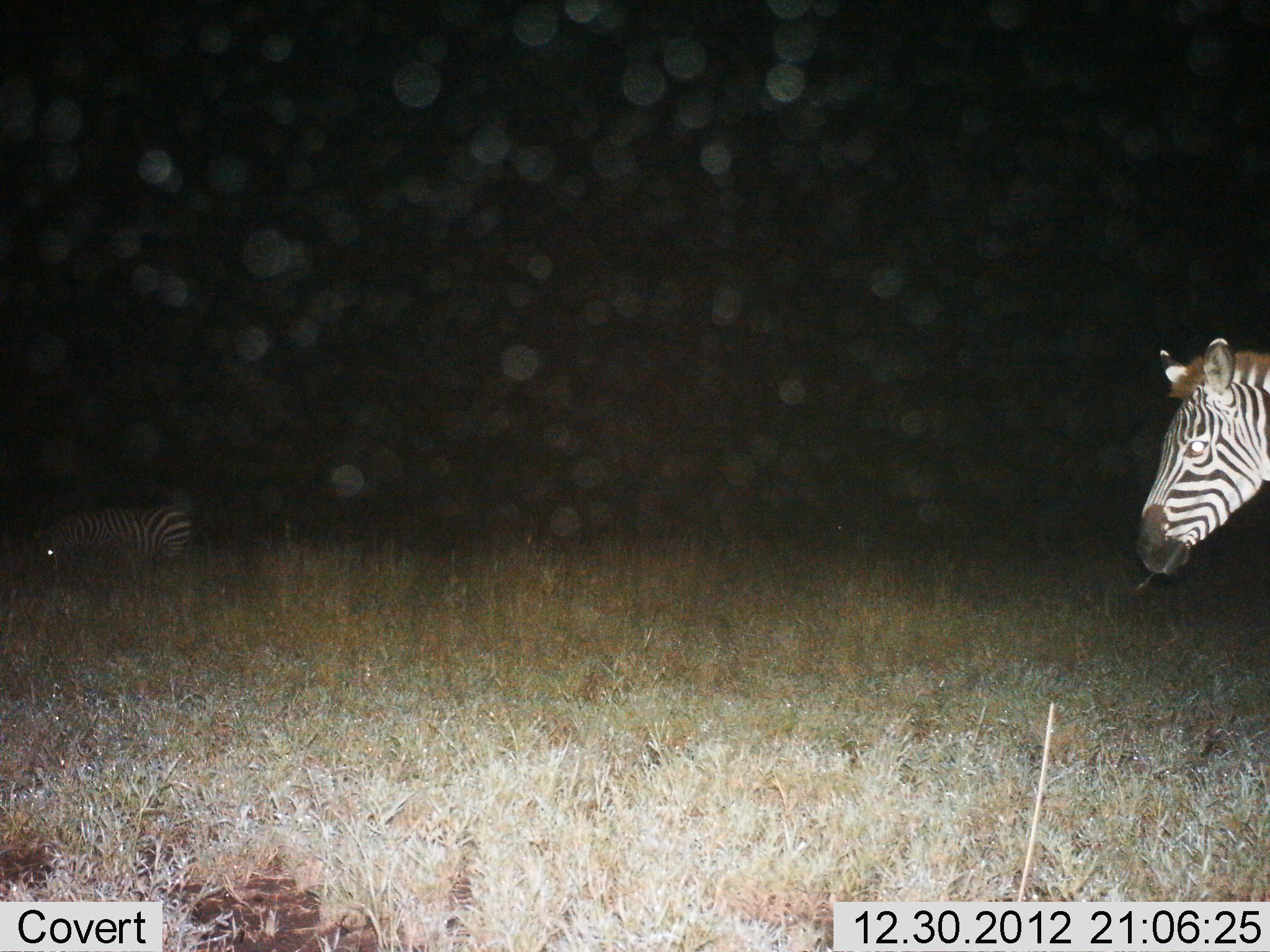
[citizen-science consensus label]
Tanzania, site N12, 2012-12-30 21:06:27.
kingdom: Animalia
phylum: Chordata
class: Mammalia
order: Perissodactyla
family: Equidae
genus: Equus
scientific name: Equus quagga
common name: plains zebra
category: zebra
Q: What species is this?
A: Zebra (plains zebra) (Equus quagga).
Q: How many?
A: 2.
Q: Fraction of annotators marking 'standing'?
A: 81%.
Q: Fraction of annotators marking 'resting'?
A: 0%.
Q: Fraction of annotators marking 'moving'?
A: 5%.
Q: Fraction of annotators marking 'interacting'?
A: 0%.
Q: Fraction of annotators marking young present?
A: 0%.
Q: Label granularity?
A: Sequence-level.